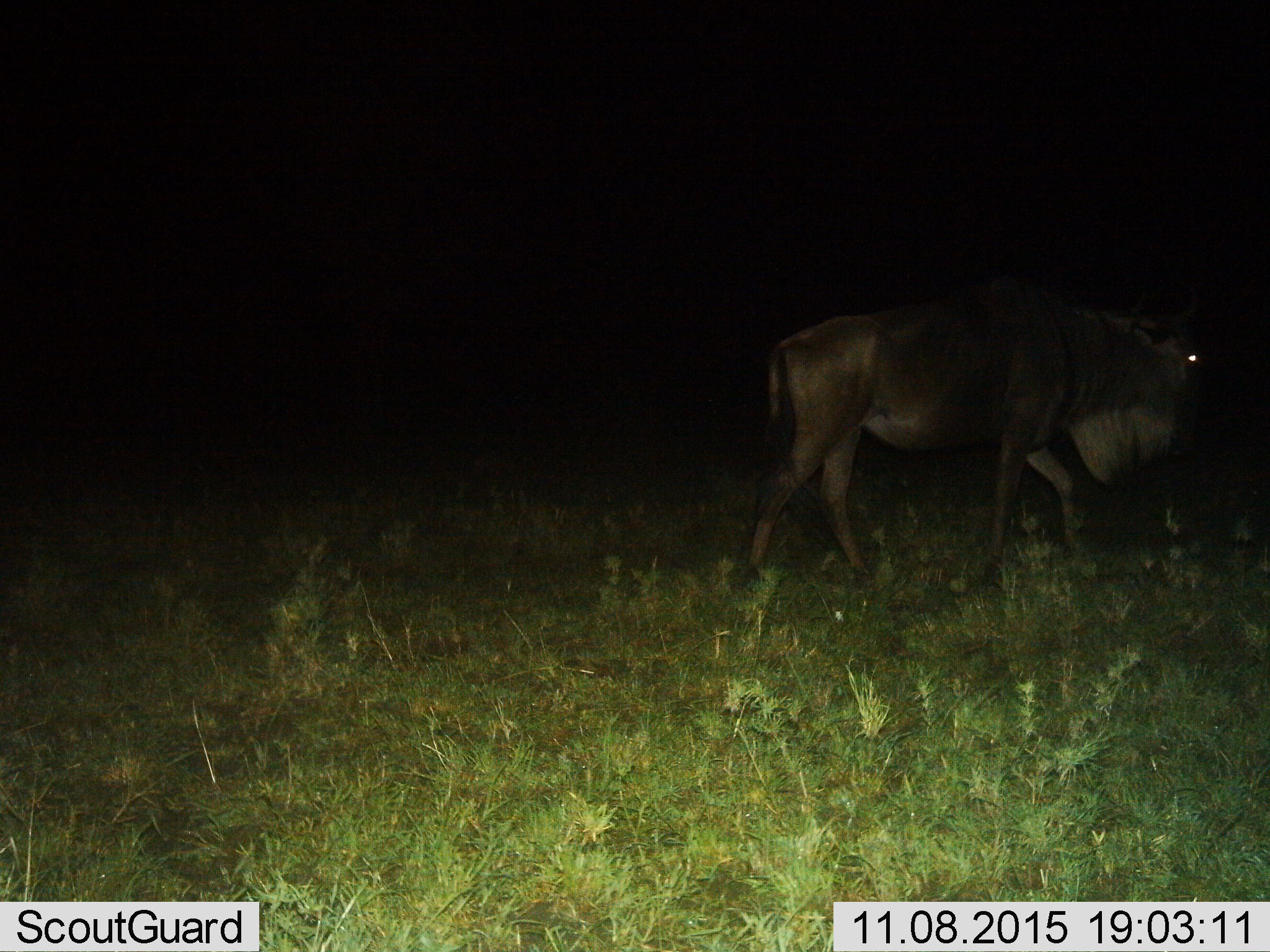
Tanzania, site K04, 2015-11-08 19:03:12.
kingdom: Animalia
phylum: Chordata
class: Mammalia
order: Artiodactyla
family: Bovidae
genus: Connochaetes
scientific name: Connochaetes taurinus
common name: blue wildebeest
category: wildebeest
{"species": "wildebeest (blue wildebeest) (Connochaetes taurinus)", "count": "1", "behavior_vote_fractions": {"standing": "11%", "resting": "0%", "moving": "89%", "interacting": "0%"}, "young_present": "0%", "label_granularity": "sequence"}